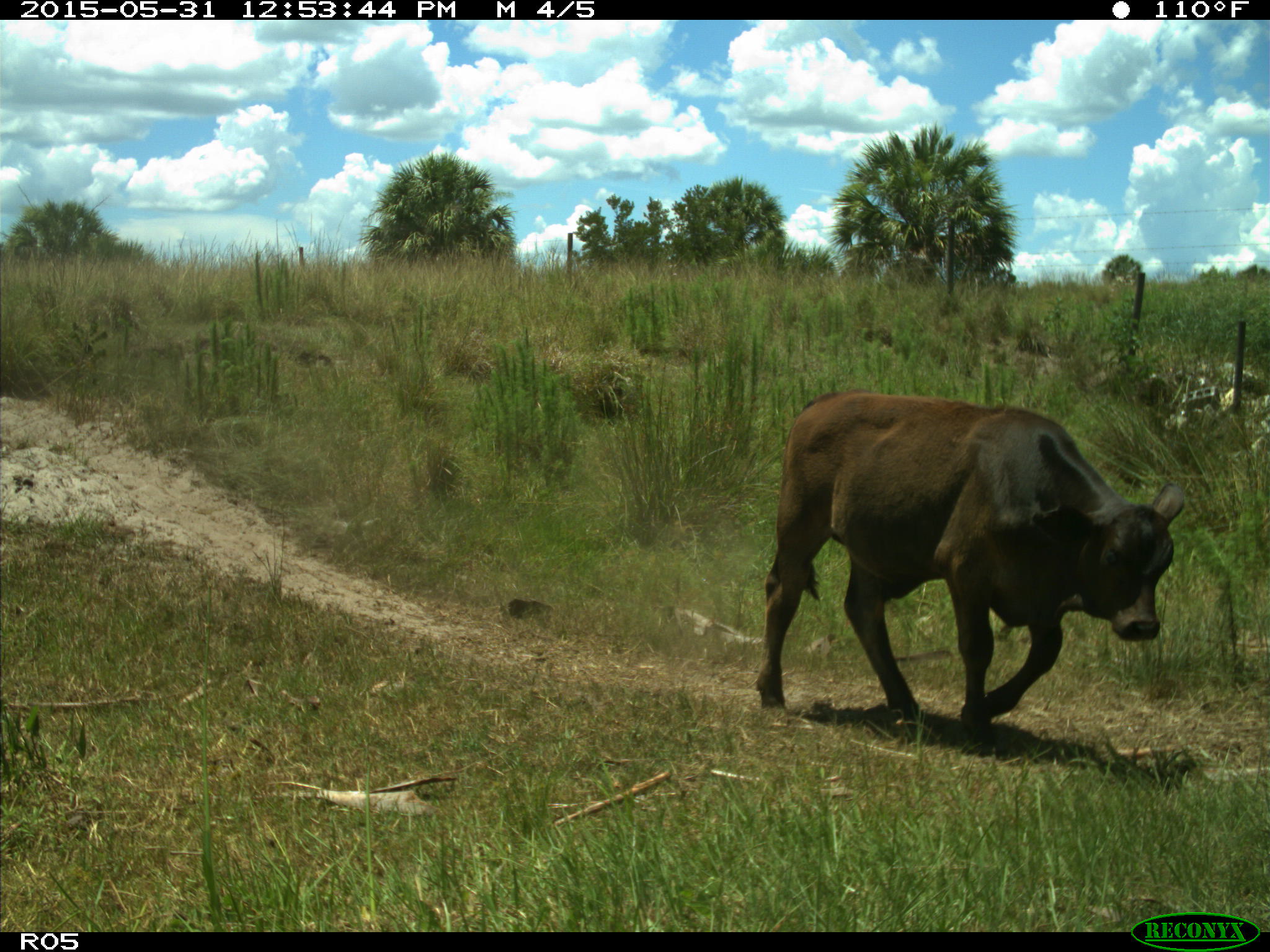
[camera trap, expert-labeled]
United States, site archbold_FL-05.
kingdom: Animalia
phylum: Chordata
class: Mammalia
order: Artiodactyla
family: Bovidae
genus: Bos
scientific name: Bos taurus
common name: domestic cow